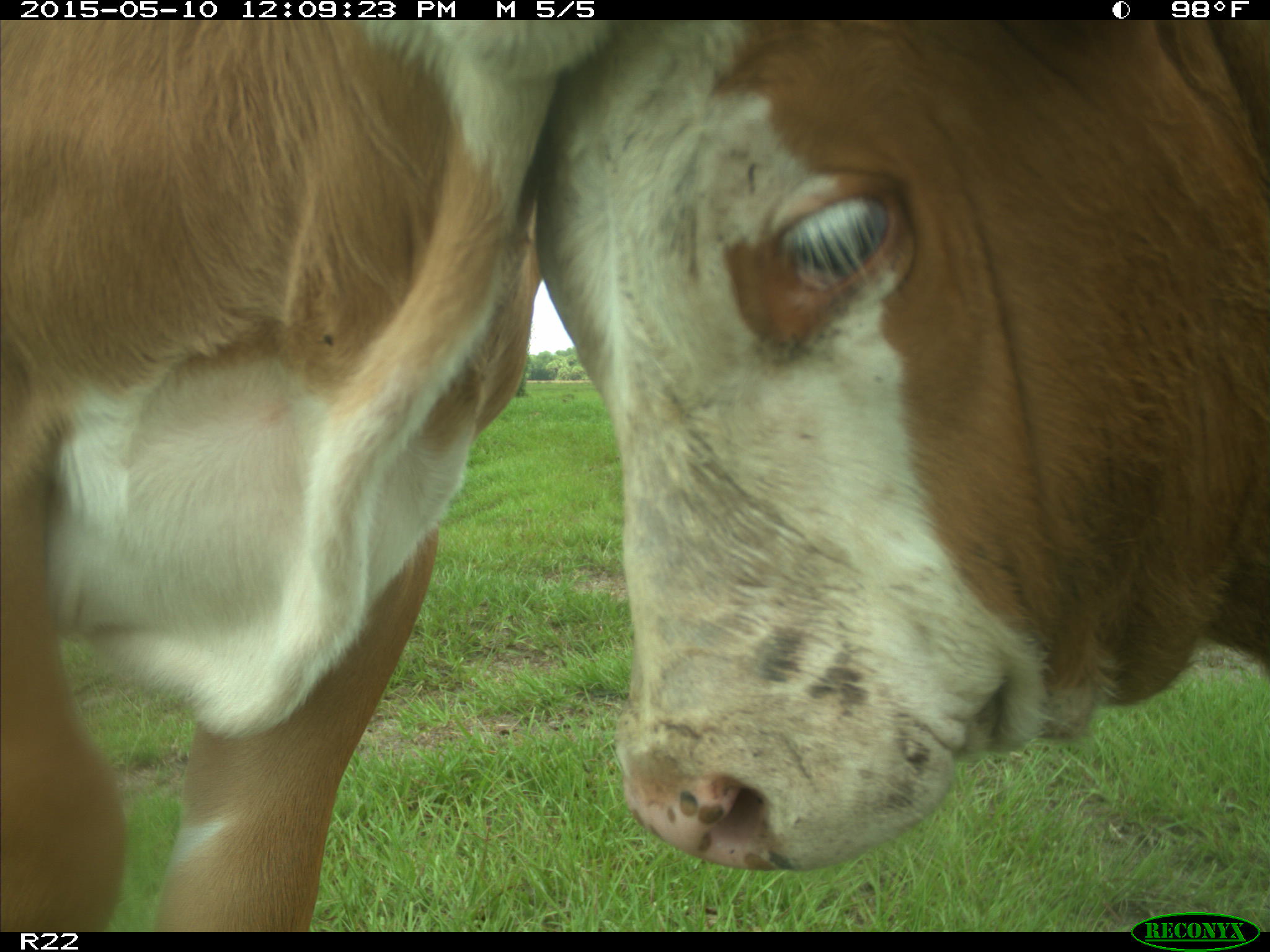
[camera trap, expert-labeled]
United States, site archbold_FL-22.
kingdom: Animalia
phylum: Chordata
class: Mammalia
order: Artiodactyla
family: Bovidae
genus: Bos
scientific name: Bos taurus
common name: domestic cow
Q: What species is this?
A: Bos taurus (domestic cow).